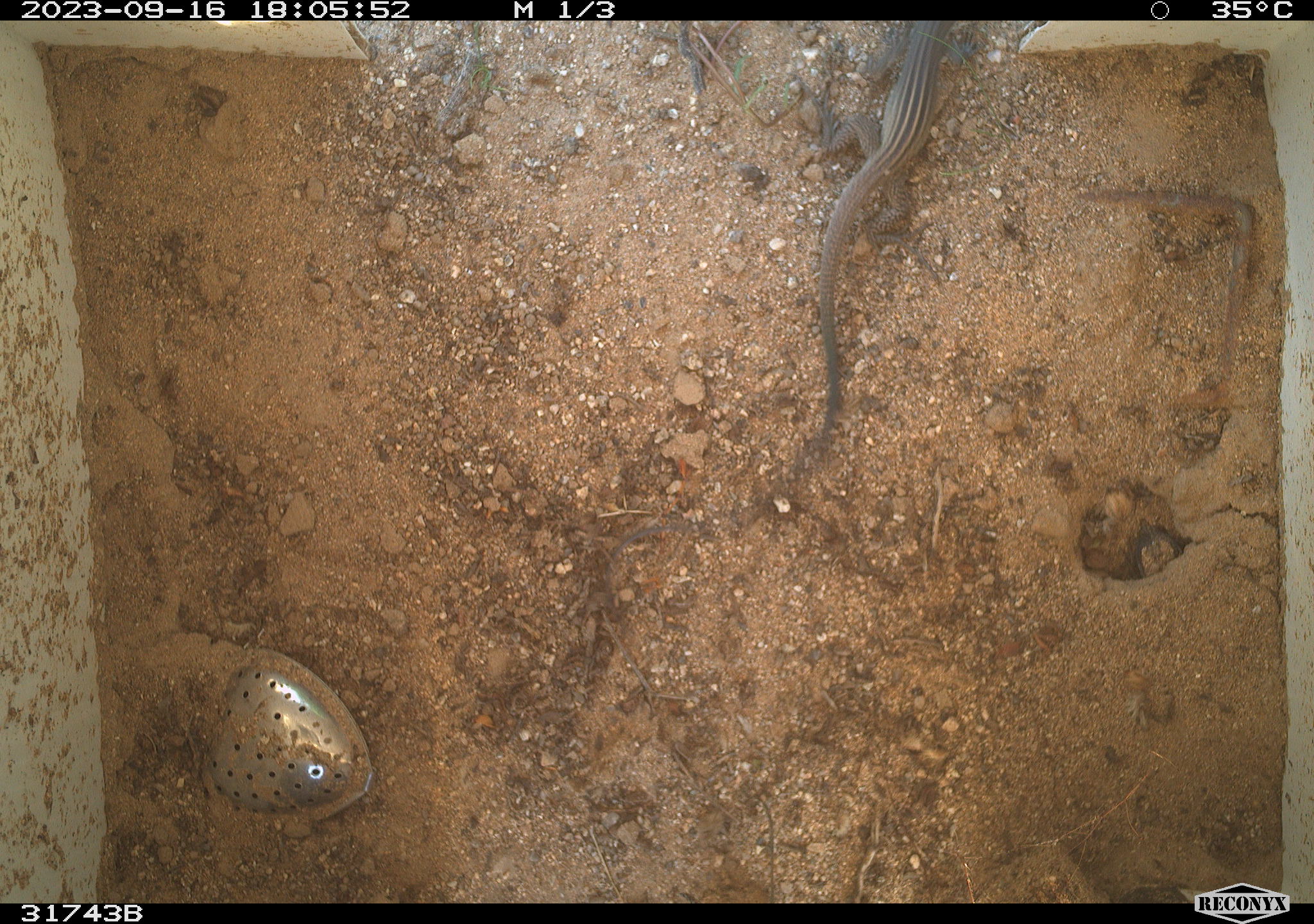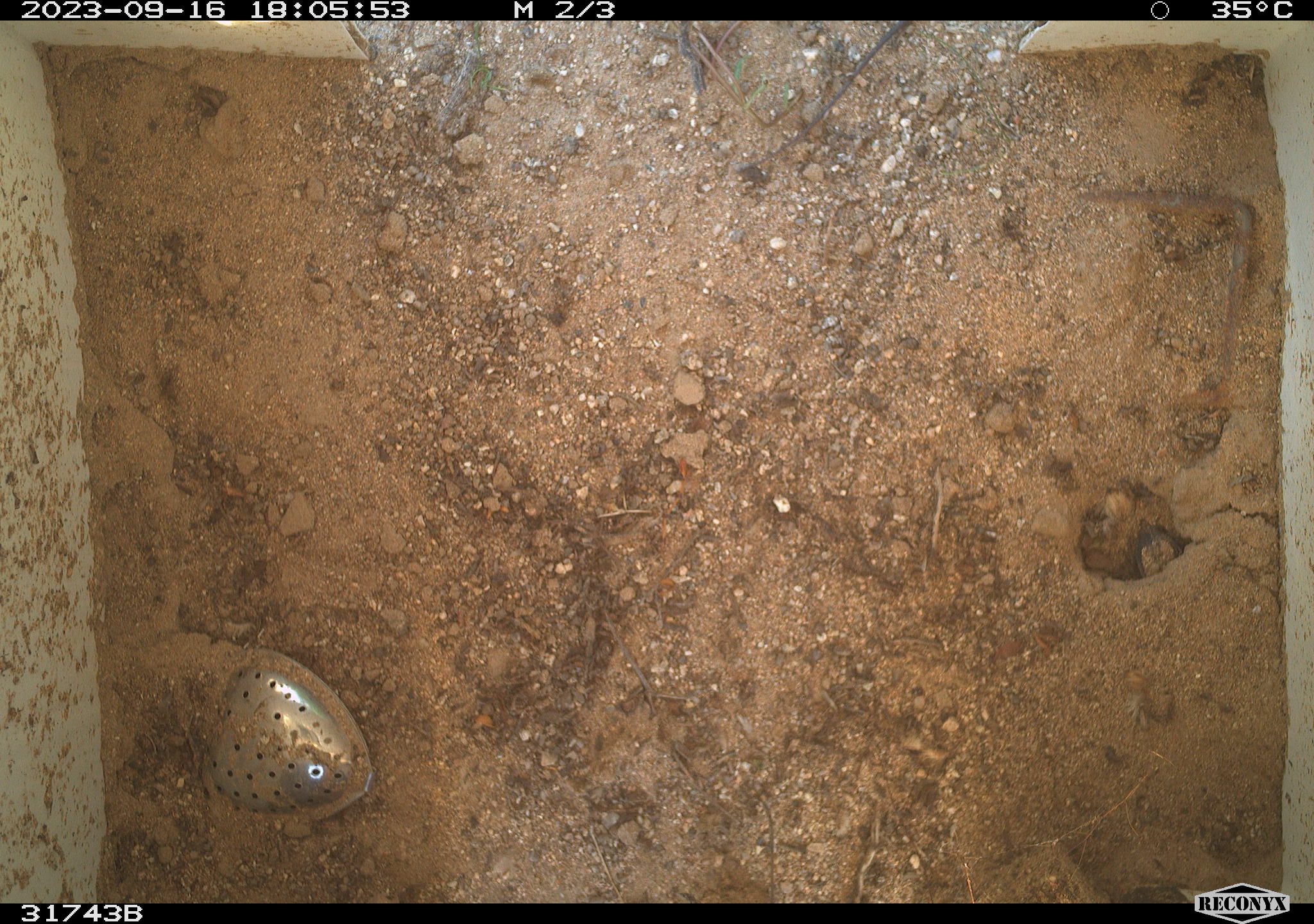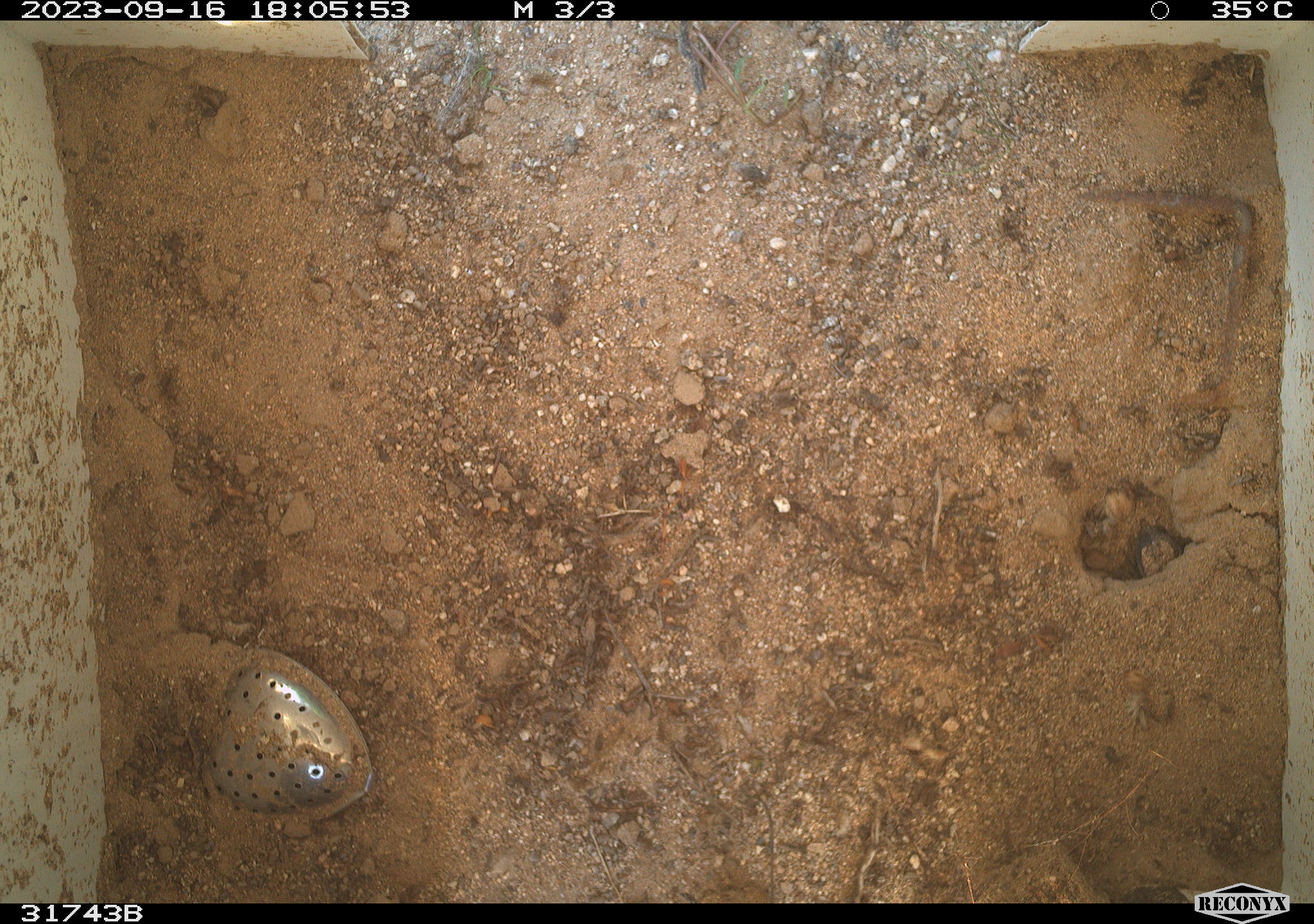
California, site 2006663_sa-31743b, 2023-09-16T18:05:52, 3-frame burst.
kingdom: Animalia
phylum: Chordata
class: Reptilia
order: Squamata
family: Teiidae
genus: Aspidoscelis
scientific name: Aspidoscelis tigris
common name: western whiptail